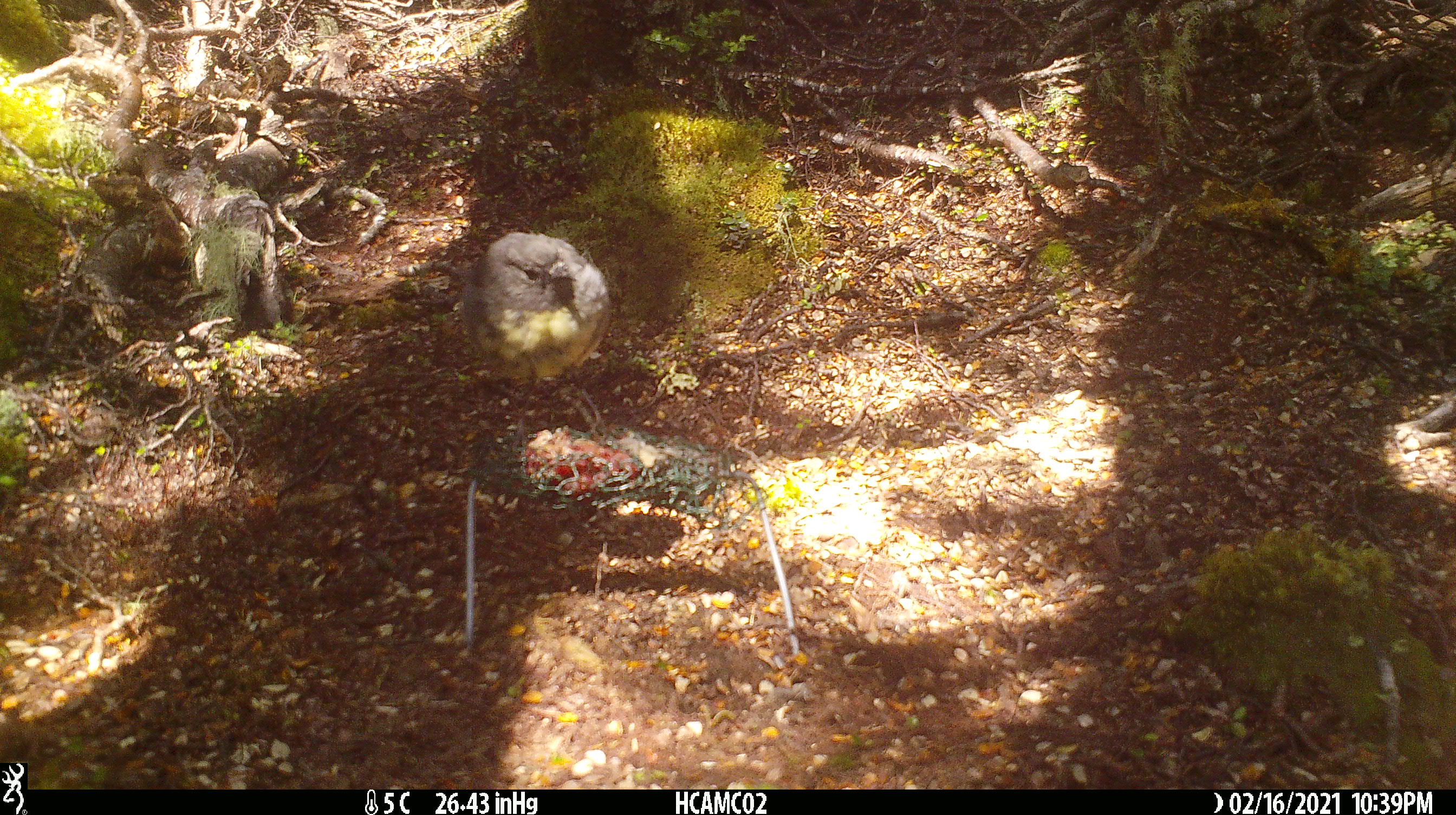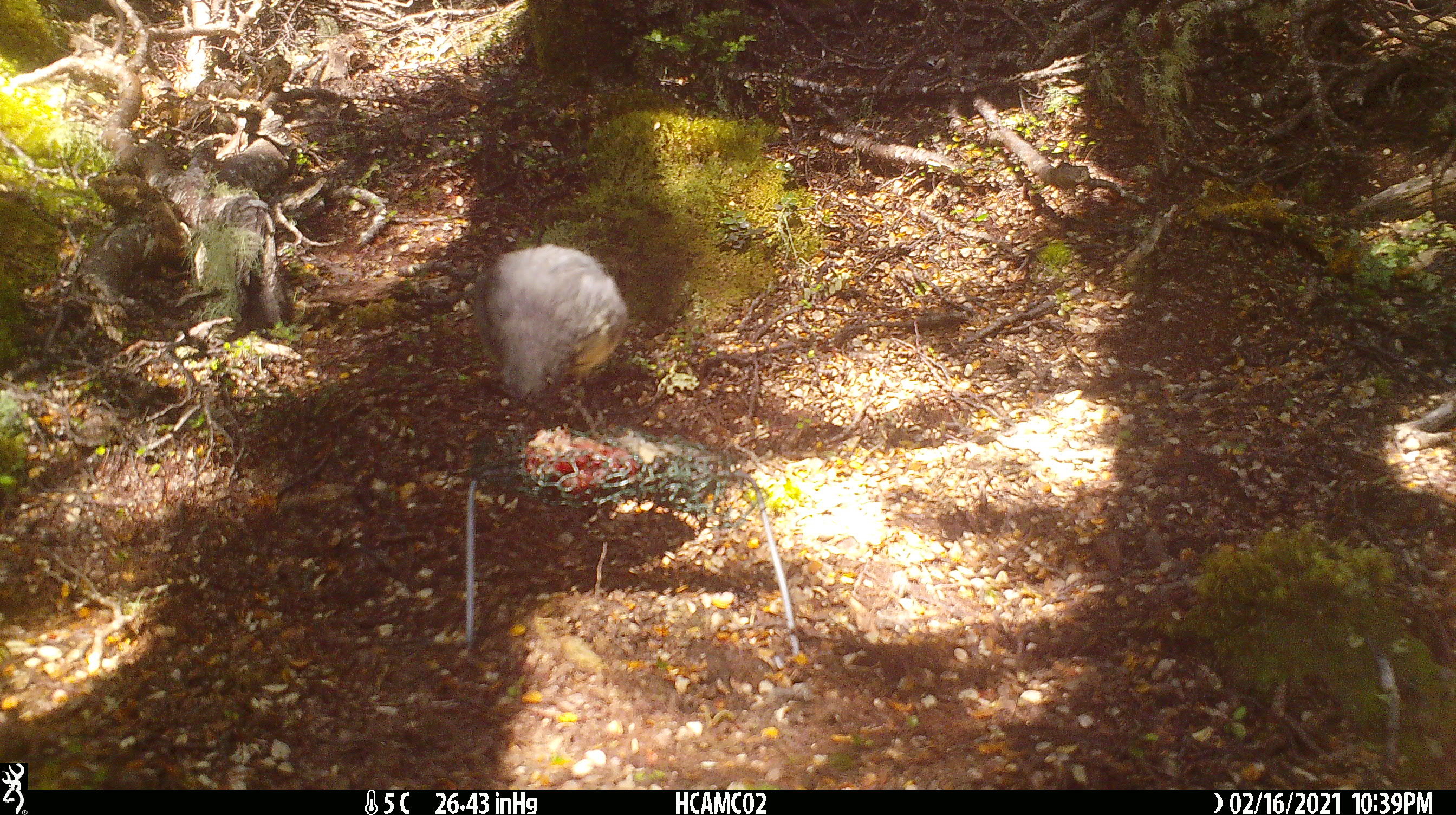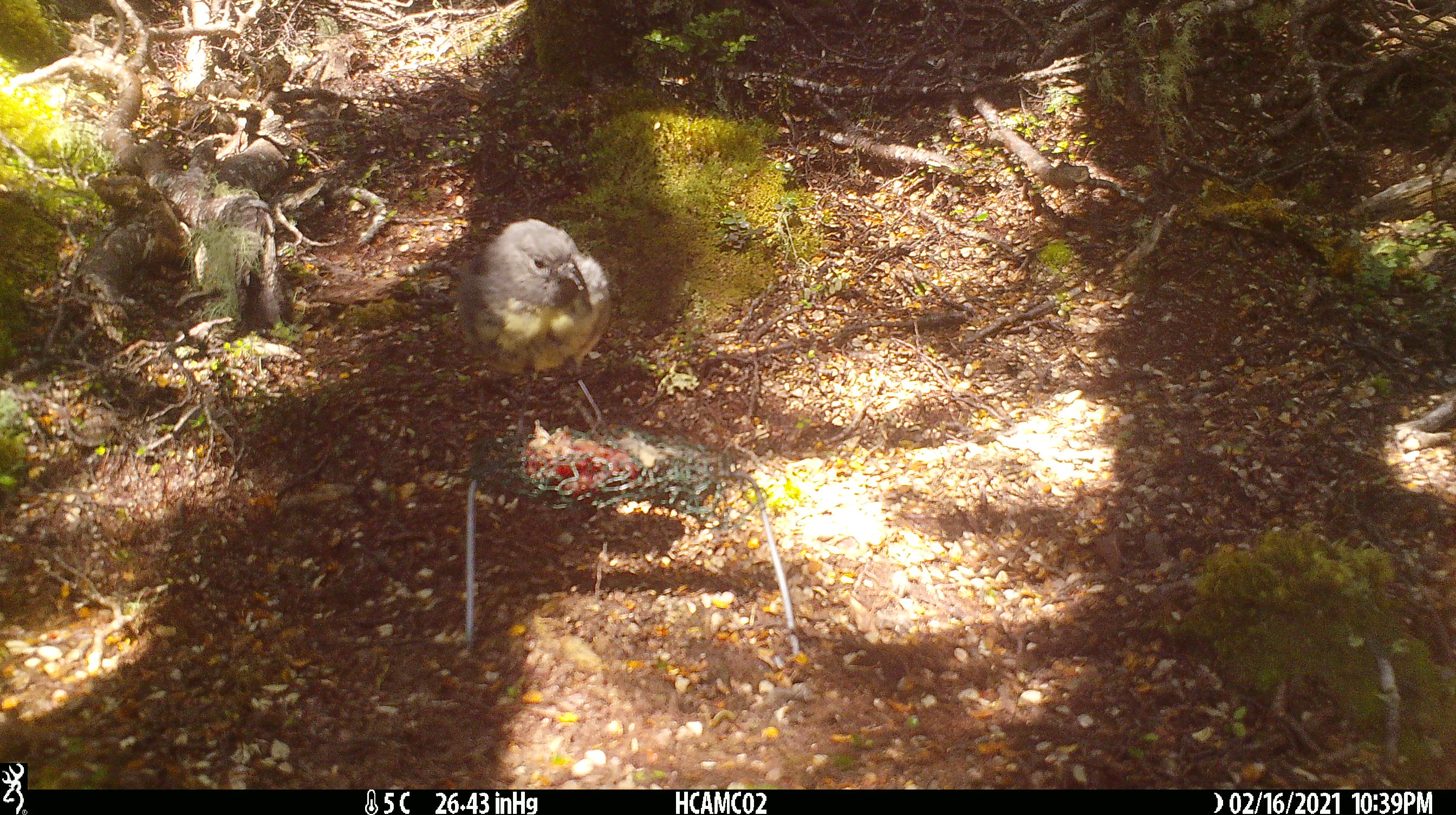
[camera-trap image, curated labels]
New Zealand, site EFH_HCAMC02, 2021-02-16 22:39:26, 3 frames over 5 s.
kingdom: Animalia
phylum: Chordata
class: Aves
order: Passeriformes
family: Petroicidae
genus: Petroica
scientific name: Petroica australis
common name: new zealand robin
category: robin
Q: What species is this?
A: Robin (new zealand robin) (Petroica australis).